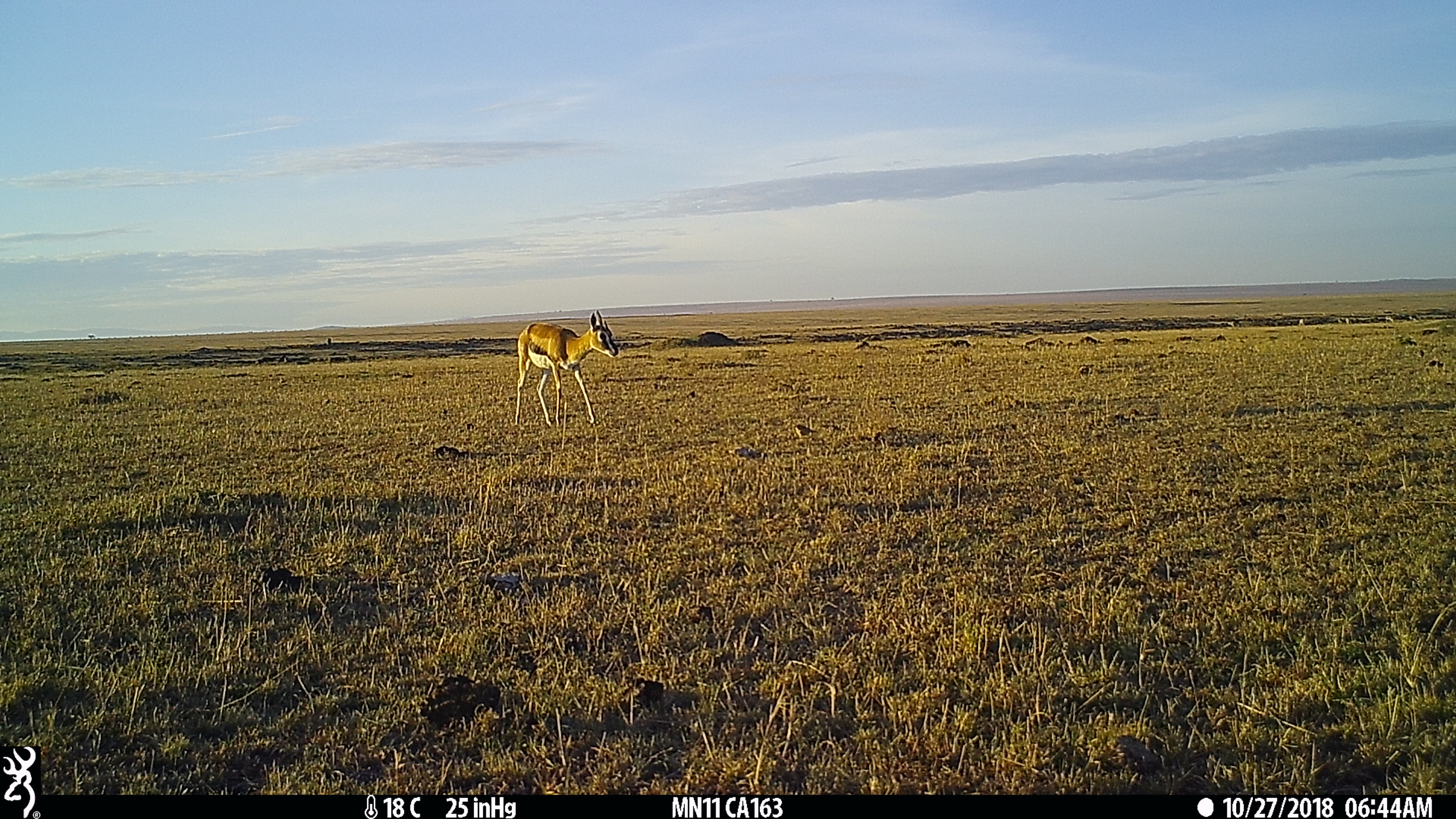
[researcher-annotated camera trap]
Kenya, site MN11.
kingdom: Animalia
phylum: Chordata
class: Mammalia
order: Artiodactyla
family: Bovidae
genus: Eudorcas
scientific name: Eudorcas thomsonii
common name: thomon's gazelle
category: gazelle thomsons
Gazelle thomsons (thomon's gazelle) (Eudorcas thomsonii).